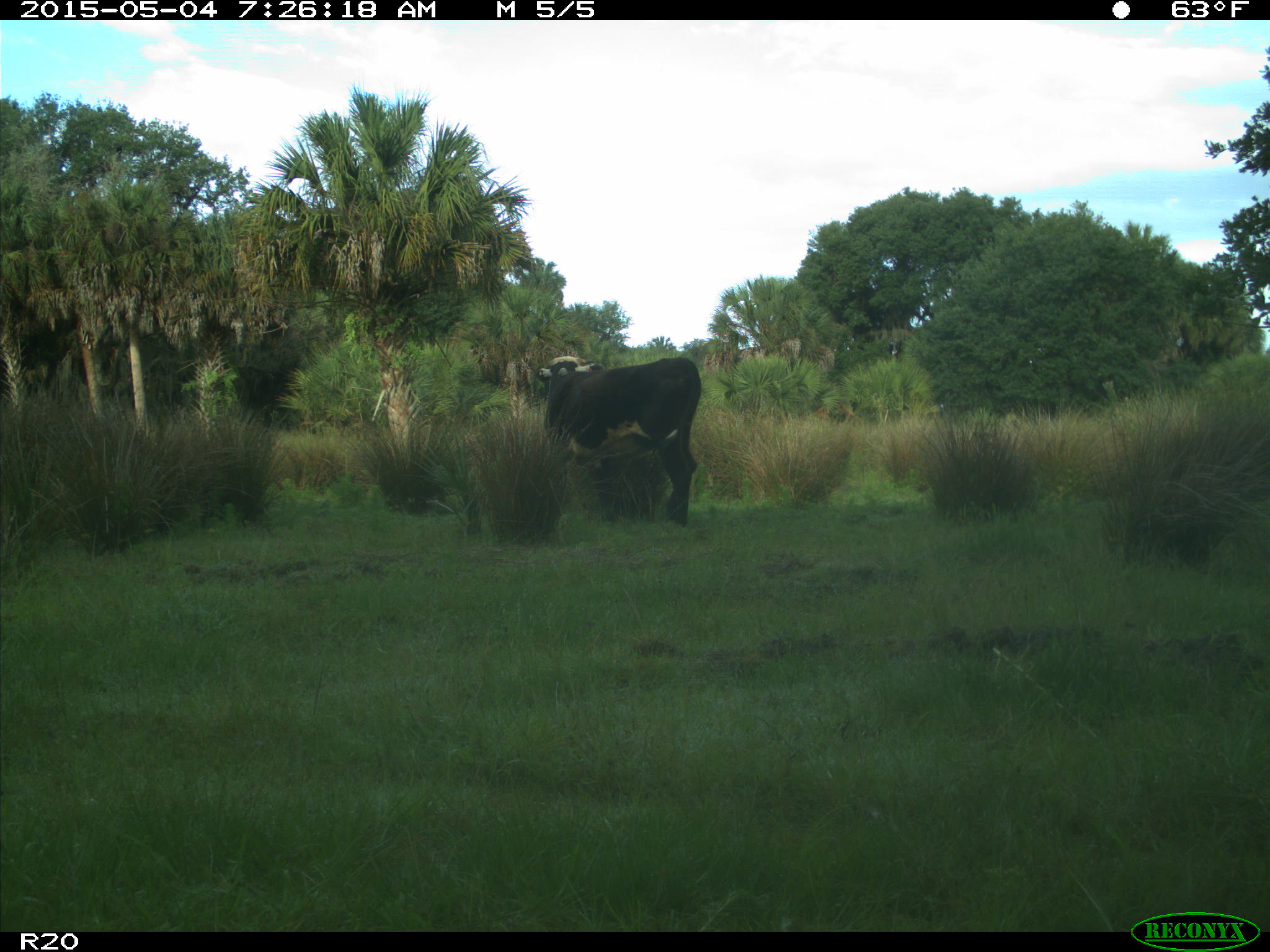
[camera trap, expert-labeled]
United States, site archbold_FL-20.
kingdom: Animalia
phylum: Chordata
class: Mammalia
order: Artiodactyla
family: Bovidae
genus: Bos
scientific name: Bos taurus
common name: domestic cow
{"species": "Bos taurus (domestic cow)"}